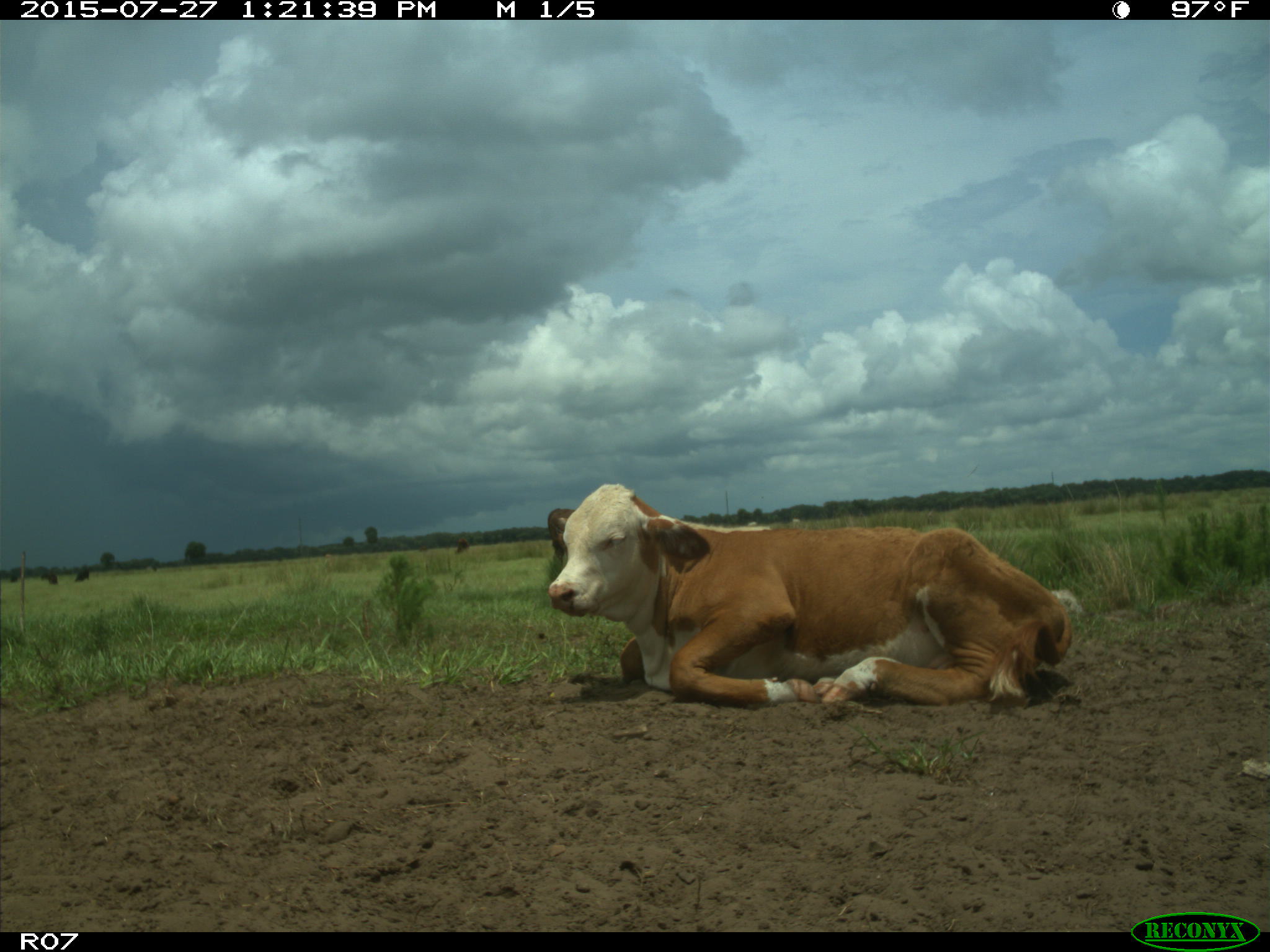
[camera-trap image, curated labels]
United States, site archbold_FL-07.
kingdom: Animalia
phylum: Chordata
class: Mammalia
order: Artiodactyla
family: Bovidae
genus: Bos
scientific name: Bos taurus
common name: domestic cow